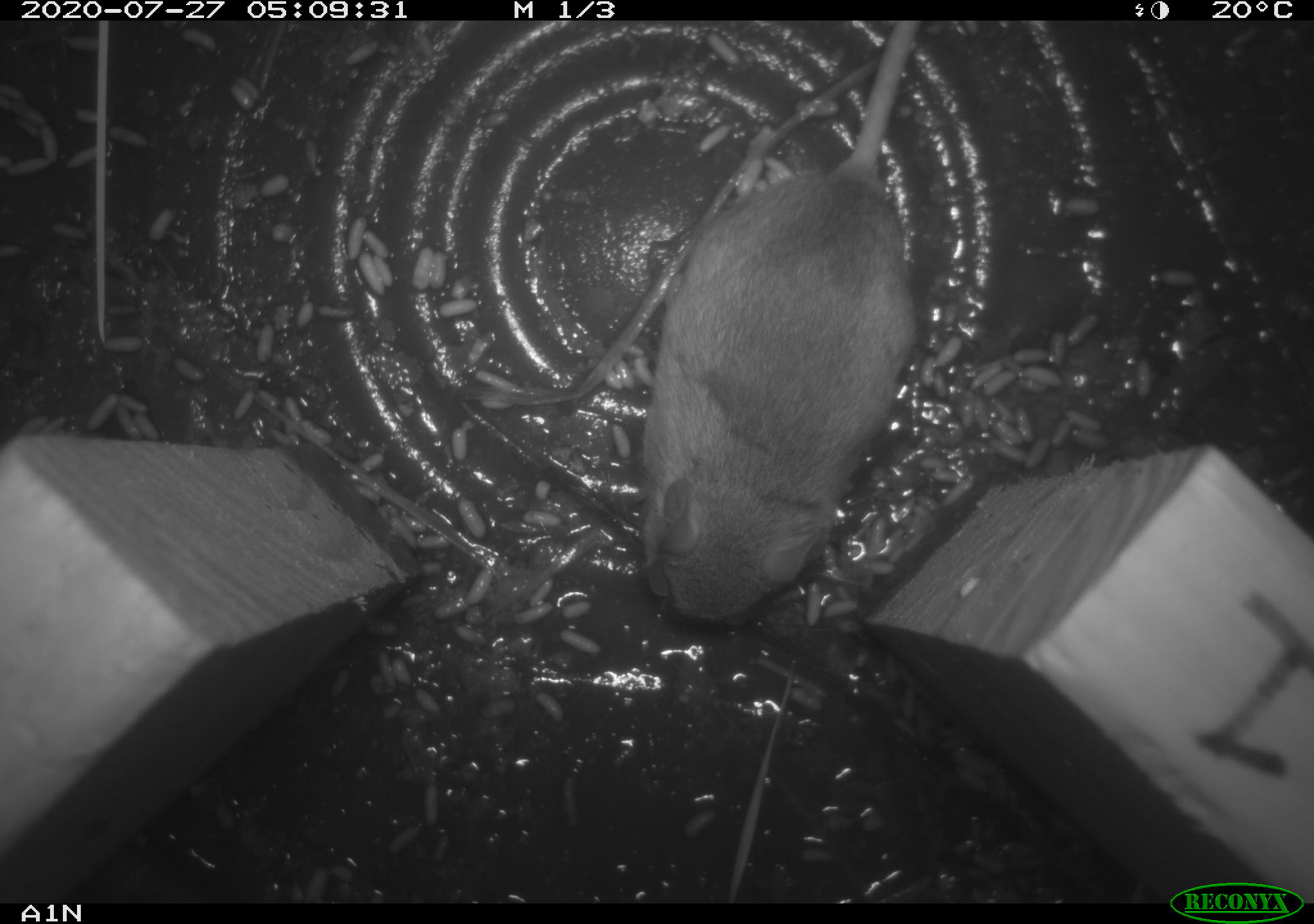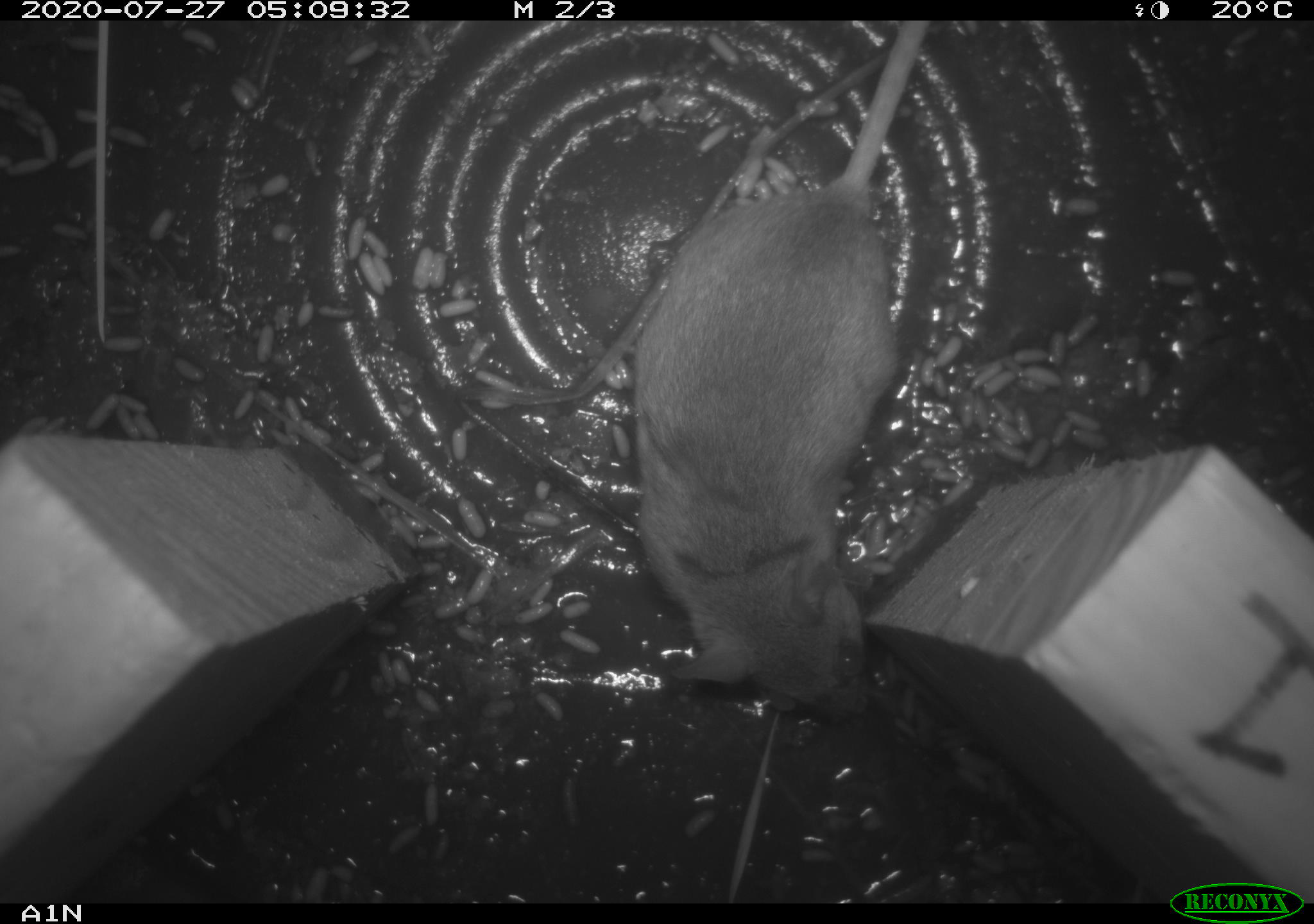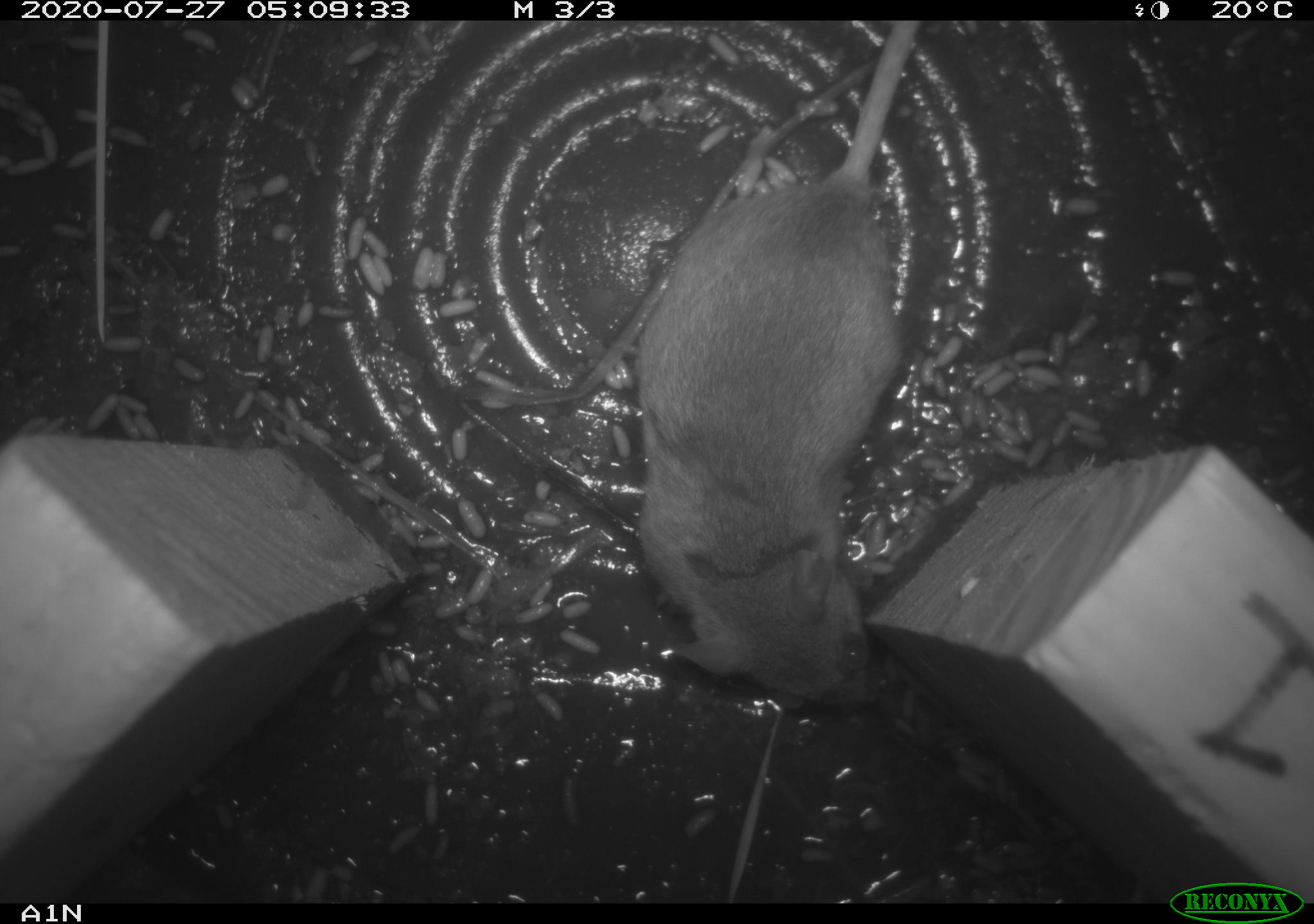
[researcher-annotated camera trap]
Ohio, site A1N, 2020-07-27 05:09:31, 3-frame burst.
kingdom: Animalia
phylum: Chordata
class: Mammalia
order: Rodentia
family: Cricetidae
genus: Peromyscus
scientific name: Peromyscus leucopus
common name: white-footed mouse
White-footed mouse (Peromyscus leucopus).